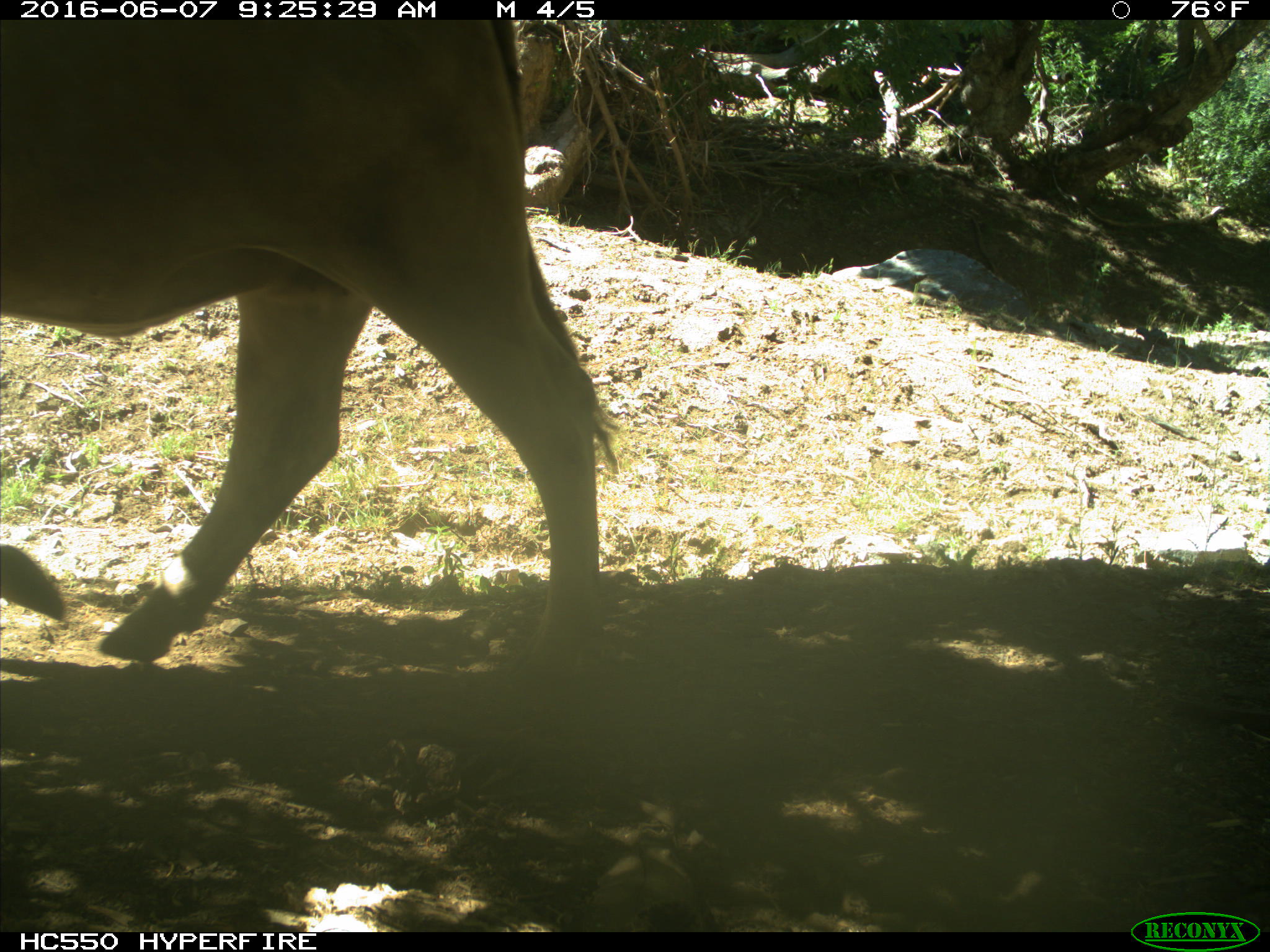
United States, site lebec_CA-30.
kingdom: Animalia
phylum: Chordata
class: Mammalia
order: Artiodactyla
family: Bovidae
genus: Bos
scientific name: Bos taurus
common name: domestic cow